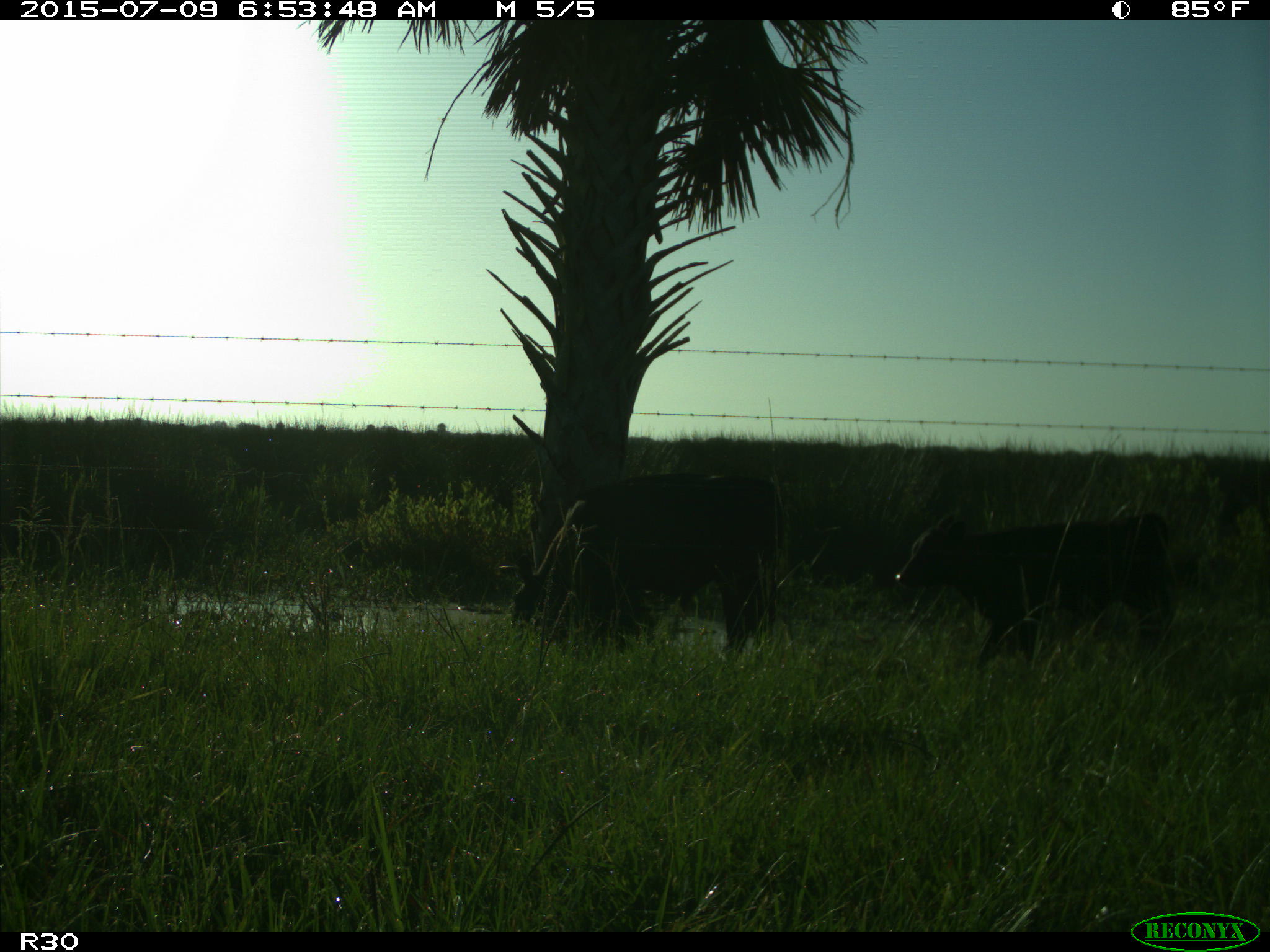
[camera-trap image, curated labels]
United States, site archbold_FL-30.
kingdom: Animalia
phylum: Chordata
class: Mammalia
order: Artiodactyla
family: Bovidae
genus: Bos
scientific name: Bos taurus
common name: domestic cow